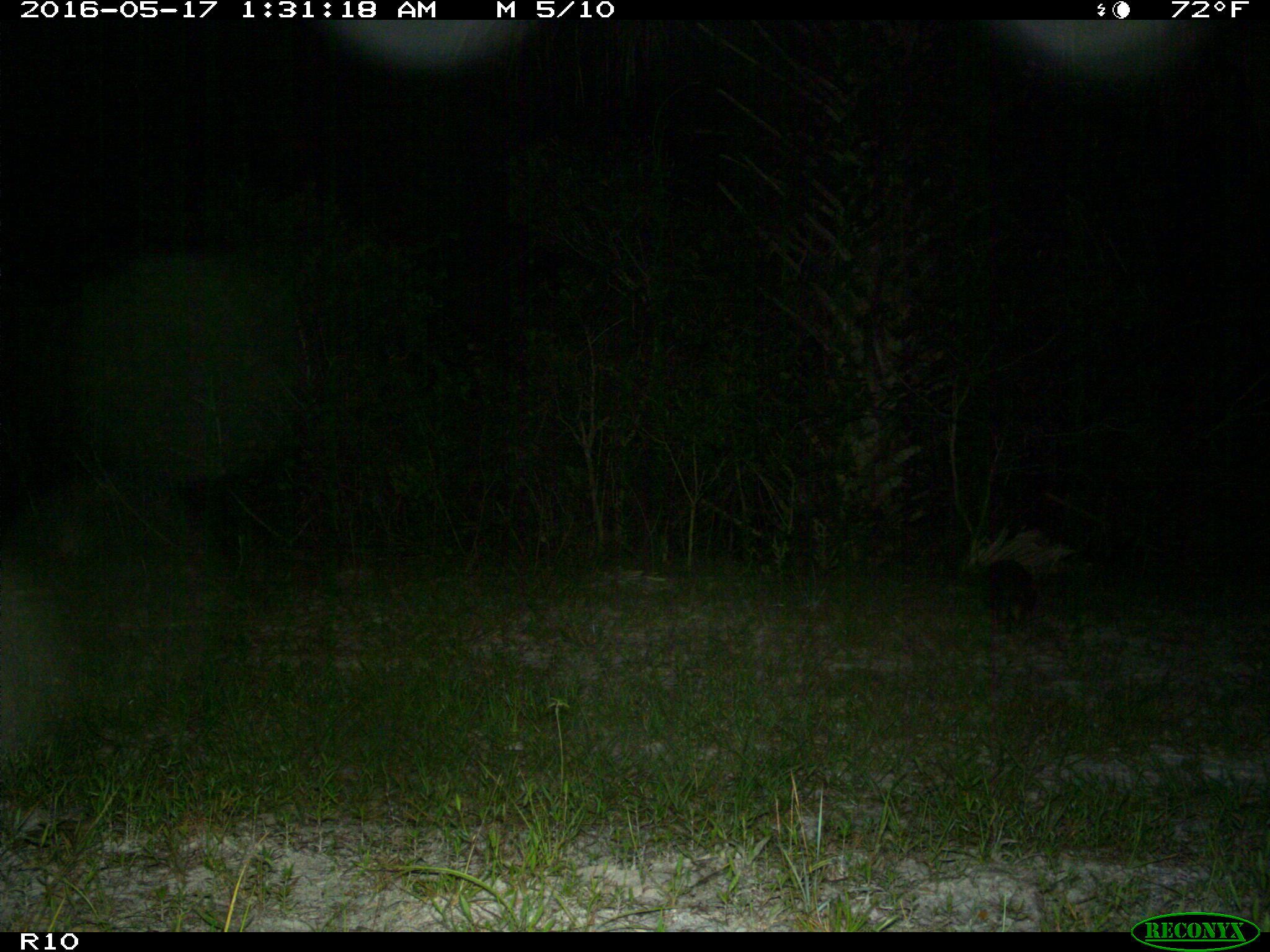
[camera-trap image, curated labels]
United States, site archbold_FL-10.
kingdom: Animalia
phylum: Chordata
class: Mammalia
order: Cingulata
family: Dasypodidae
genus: Dasypus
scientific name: Dasypus novemcinctus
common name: nine-banded armadillo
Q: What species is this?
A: Dasypus novemcinctus (nine-banded armadillo).